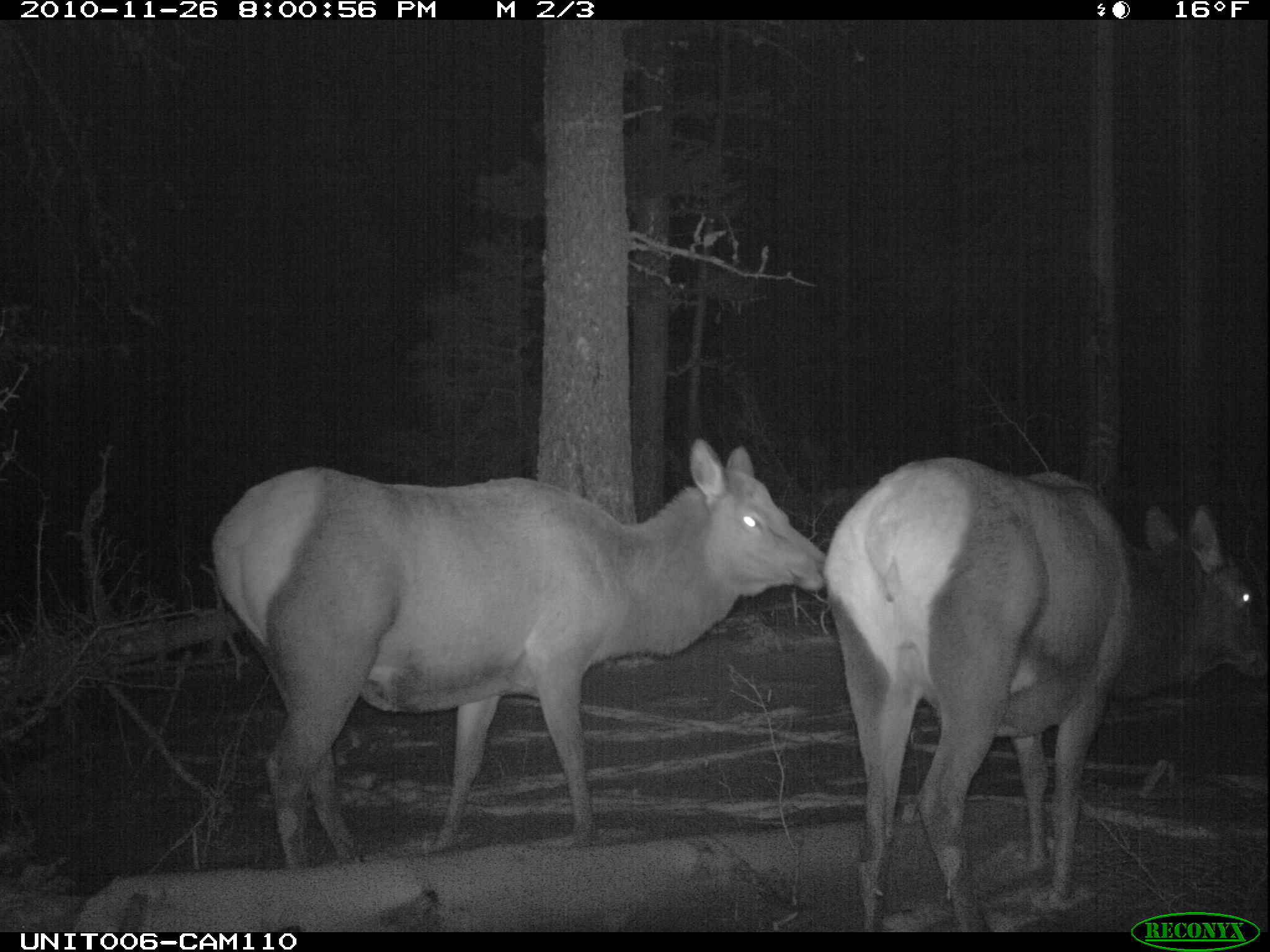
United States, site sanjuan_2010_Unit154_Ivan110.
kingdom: Animalia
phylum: Chordata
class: Mammalia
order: Artiodactyla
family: Cervidae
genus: Cervus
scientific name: Cervus elaphus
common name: red deer